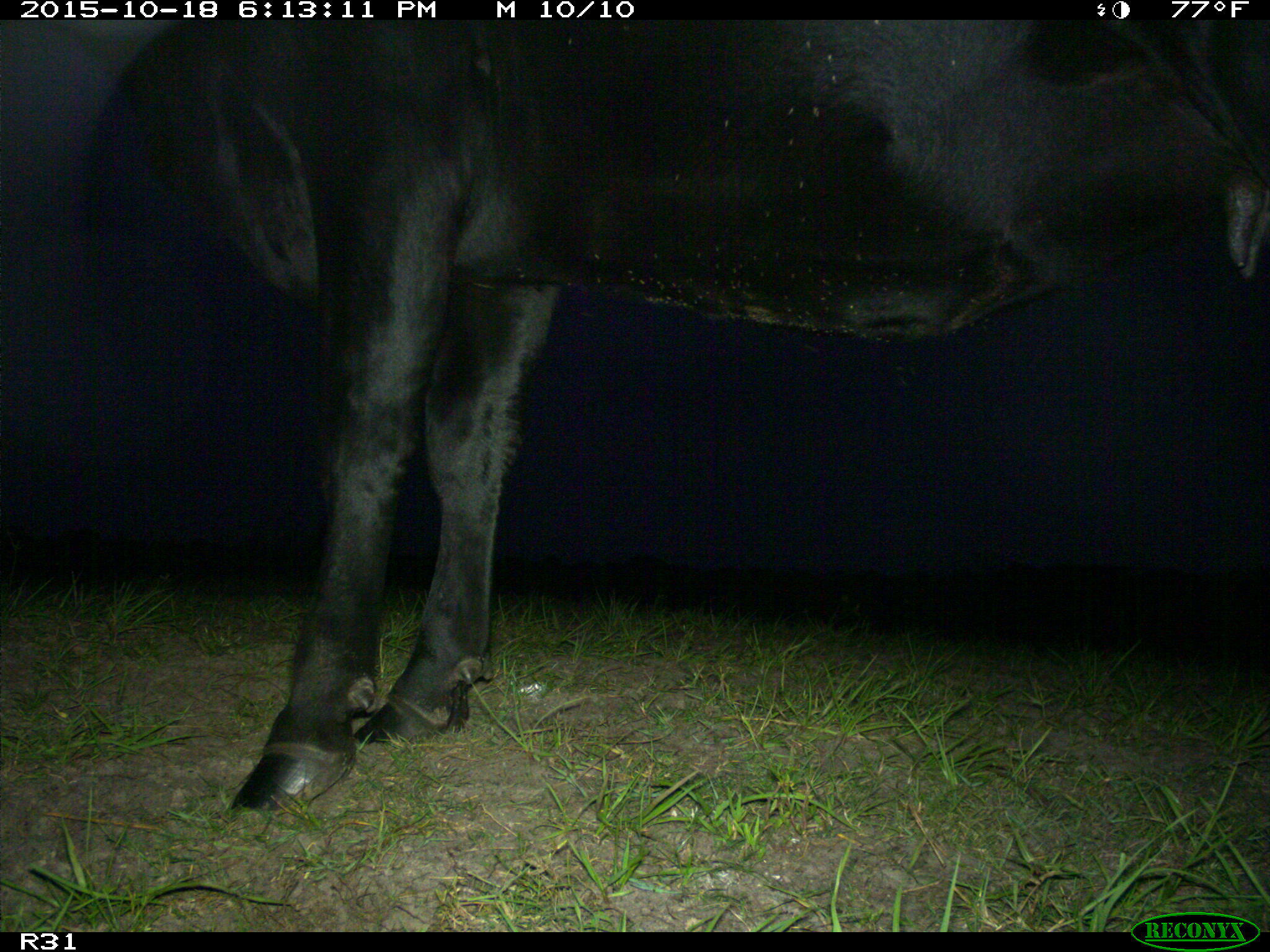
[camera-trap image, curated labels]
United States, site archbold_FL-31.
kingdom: Animalia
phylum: Chordata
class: Mammalia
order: Artiodactyla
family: Bovidae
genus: Bos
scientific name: Bos taurus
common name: domestic cow